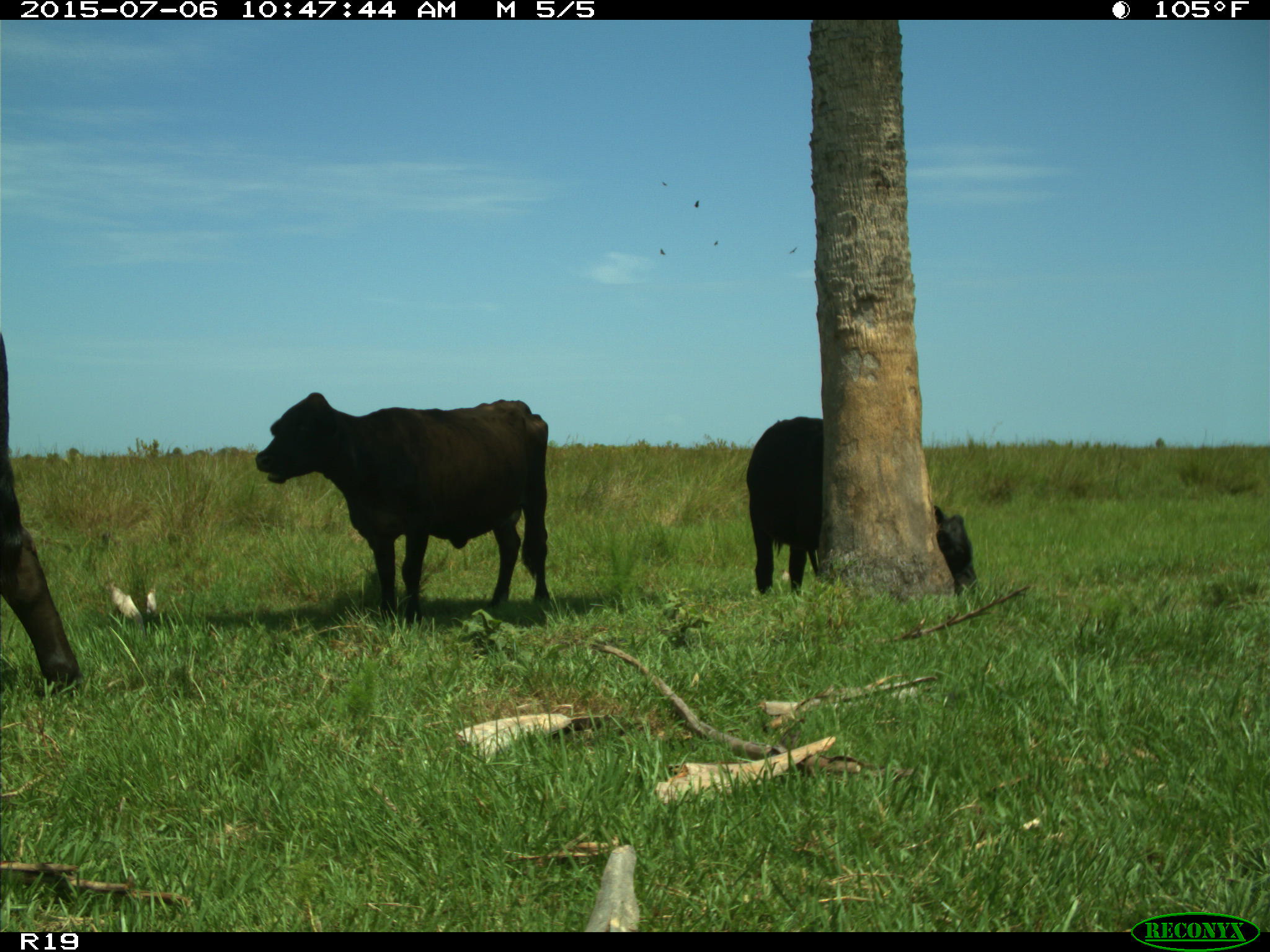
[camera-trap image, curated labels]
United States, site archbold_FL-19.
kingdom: Animalia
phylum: Chordata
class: Mammalia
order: Artiodactyla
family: Bovidae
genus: Bos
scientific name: Bos taurus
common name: domestic cow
Bos taurus (domestic cow).